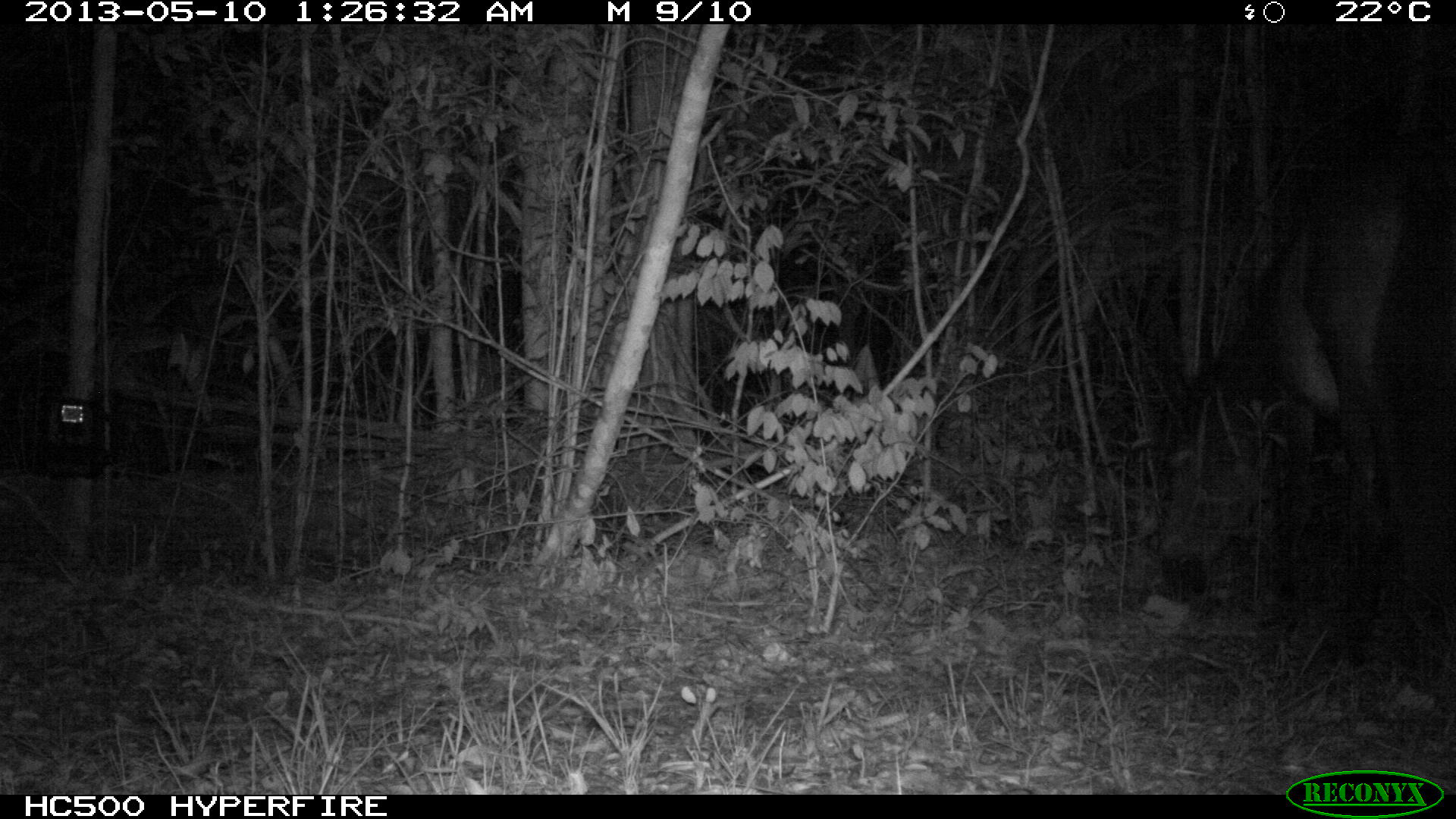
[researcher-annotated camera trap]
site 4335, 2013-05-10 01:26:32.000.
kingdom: Animalia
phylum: Chordata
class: Mammalia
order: Perissodactyla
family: Equidae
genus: Equus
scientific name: Equus ferus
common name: wild horse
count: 1